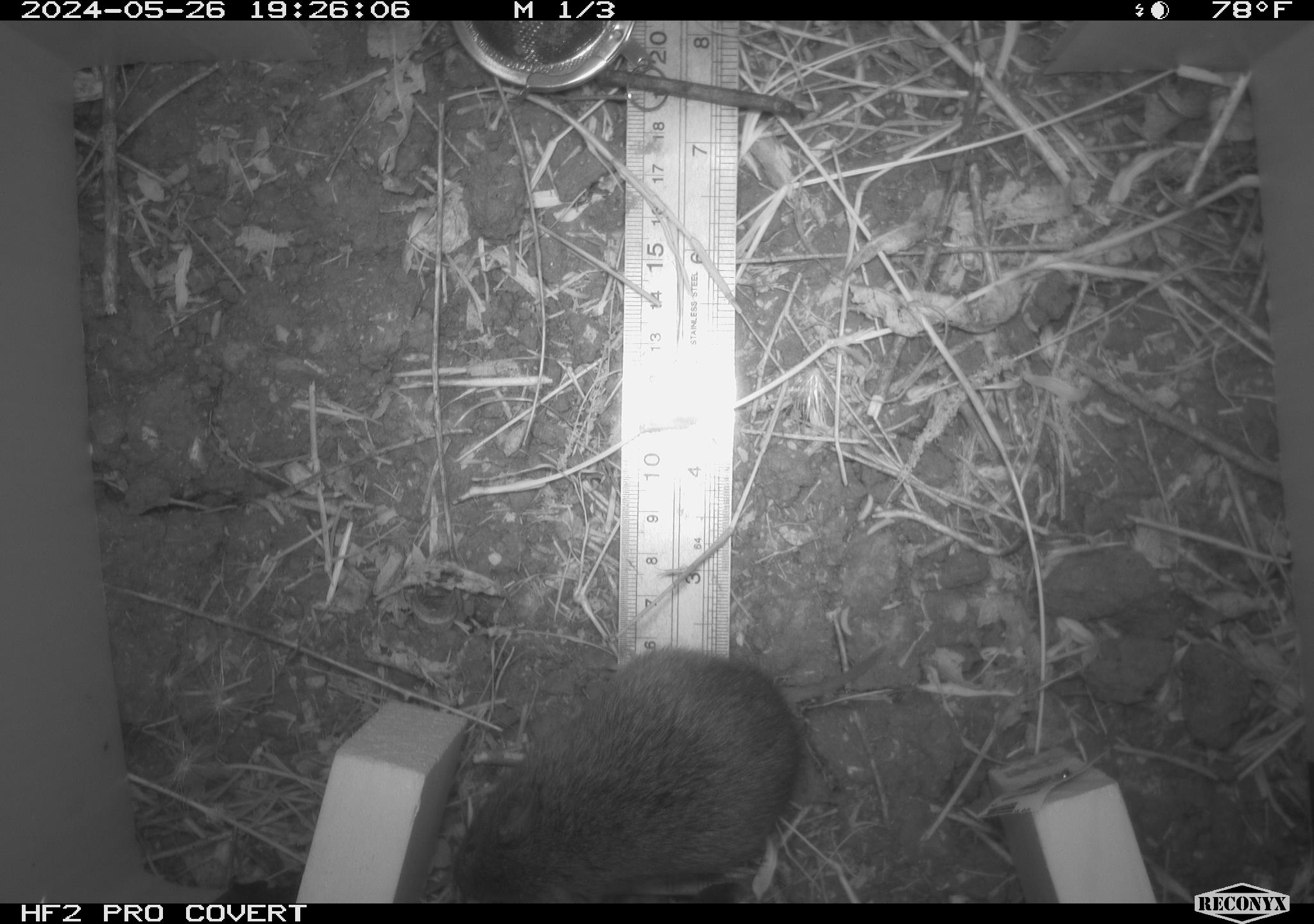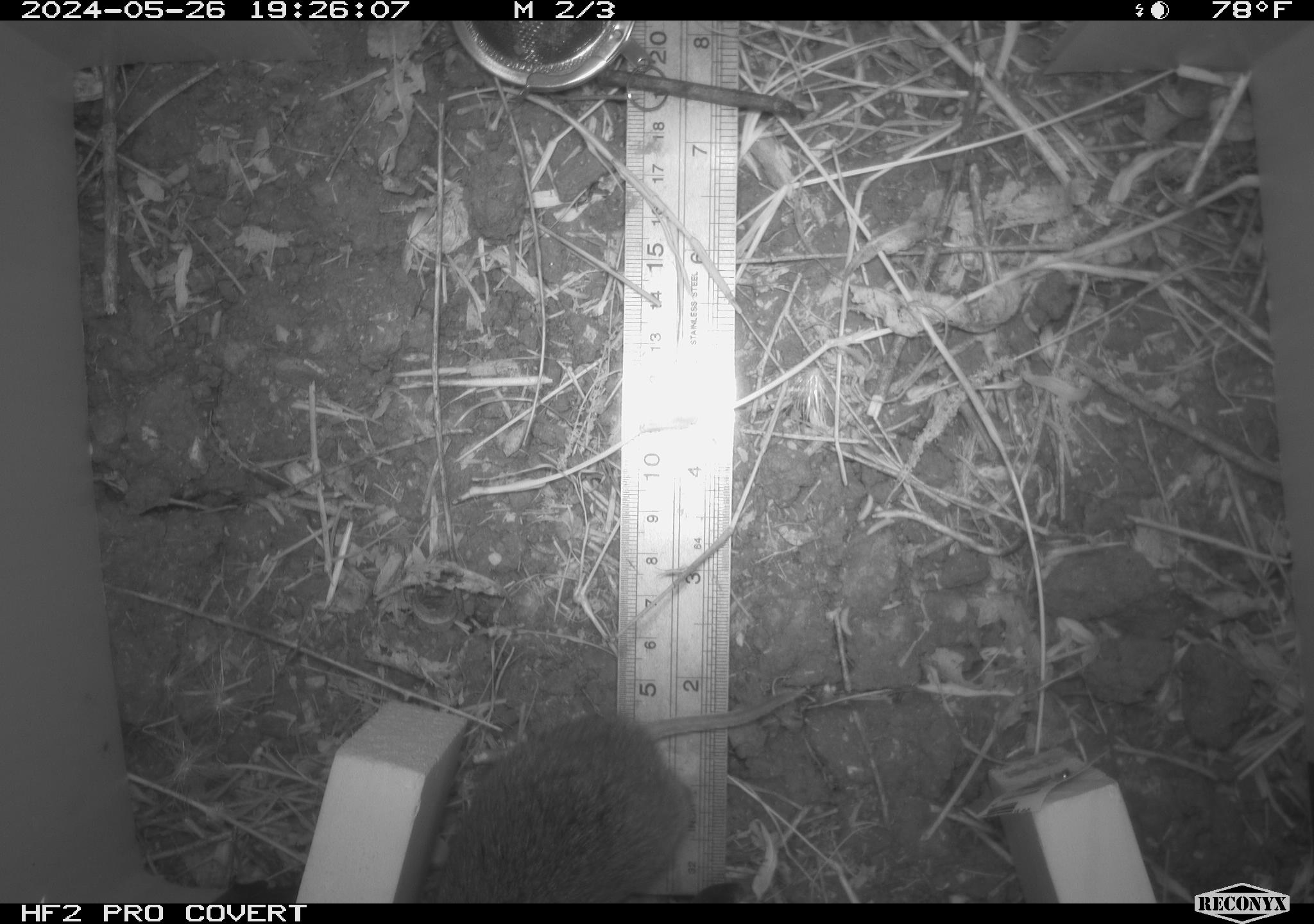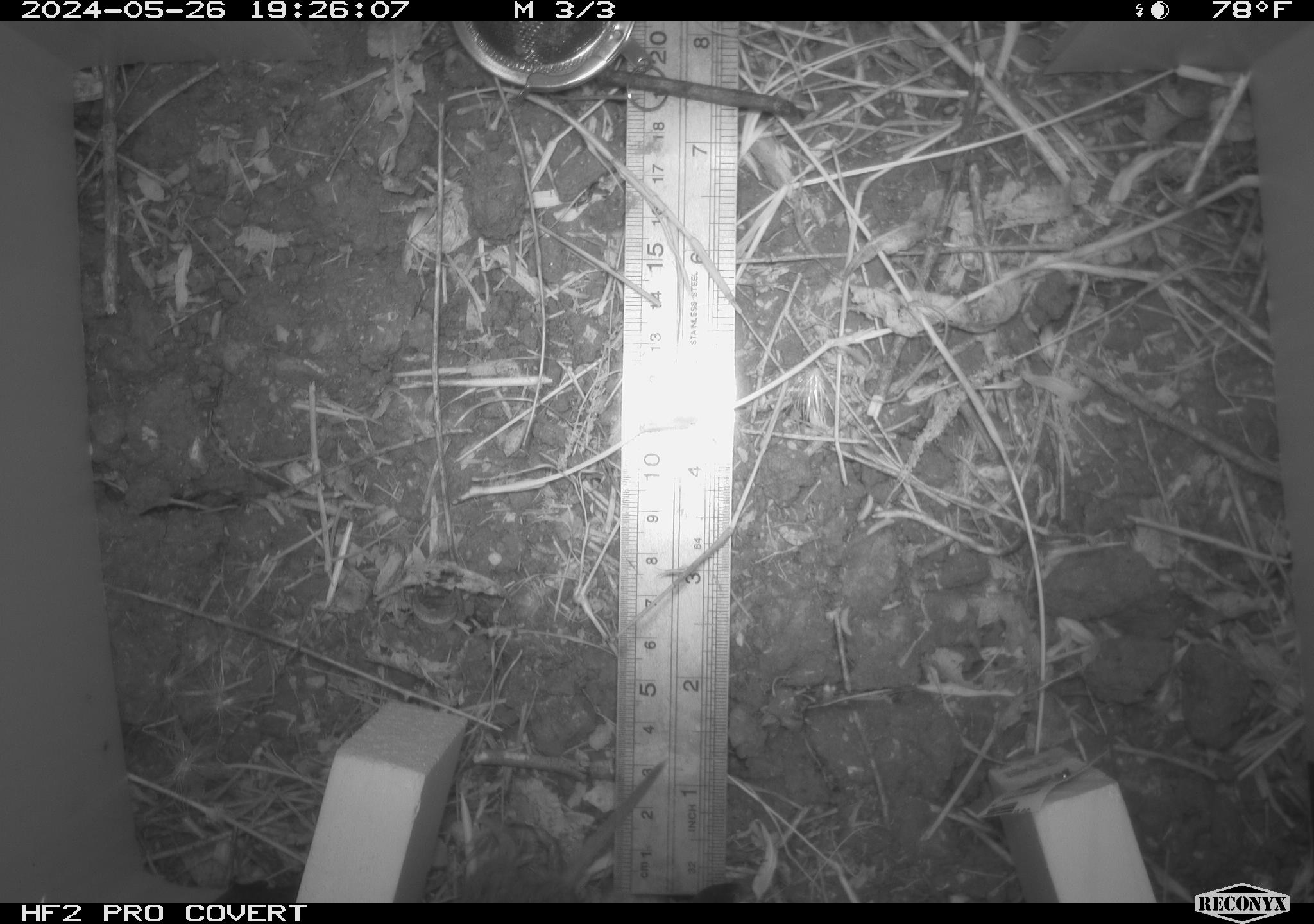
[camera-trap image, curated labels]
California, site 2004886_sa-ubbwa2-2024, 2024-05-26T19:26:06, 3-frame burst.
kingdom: Animalia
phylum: Chordata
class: Mammalia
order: Rodentia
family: Cricetidae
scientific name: Arvicolinae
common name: voles, lemmings, and muskrats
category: arvicolinae subfamily